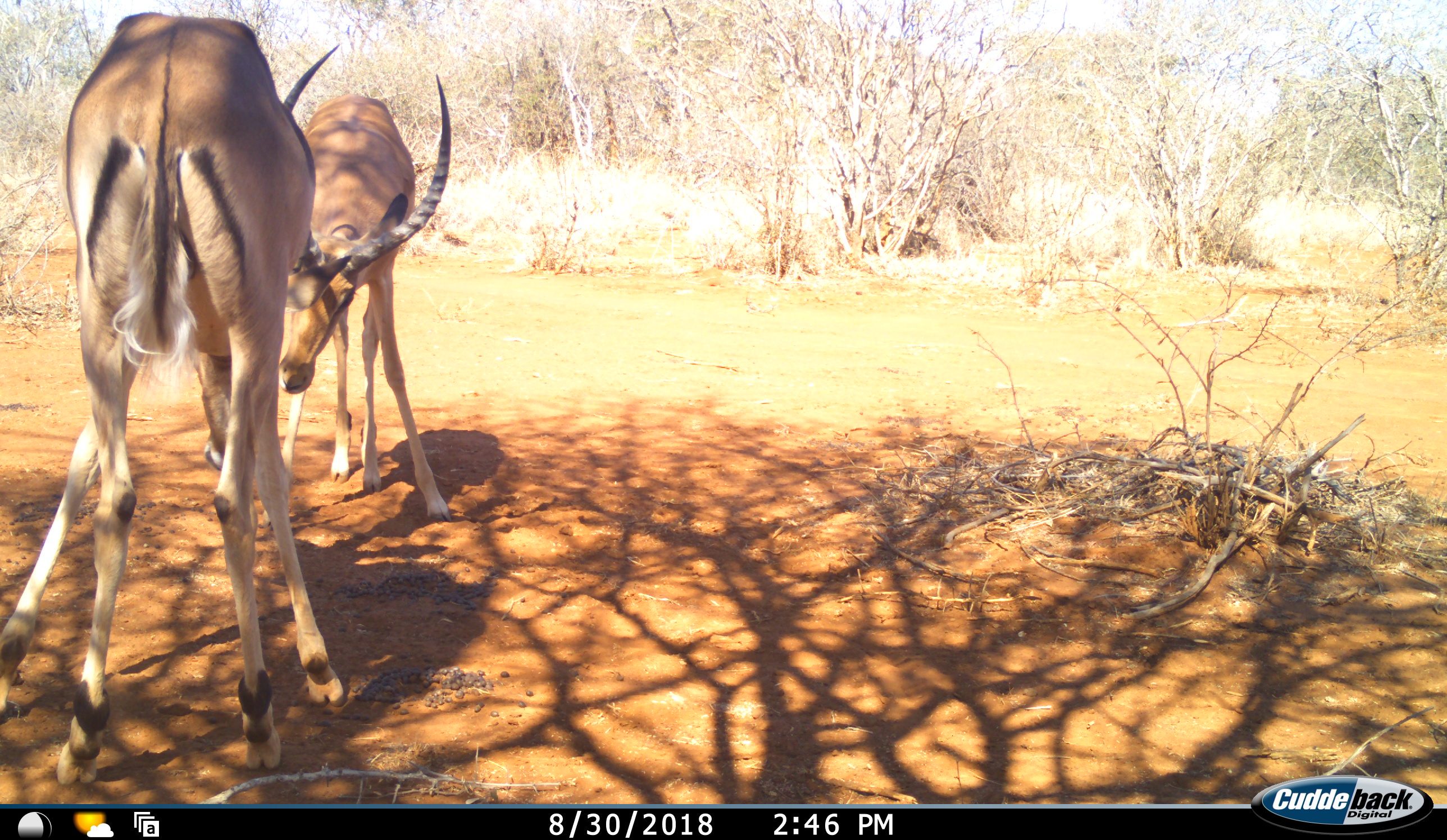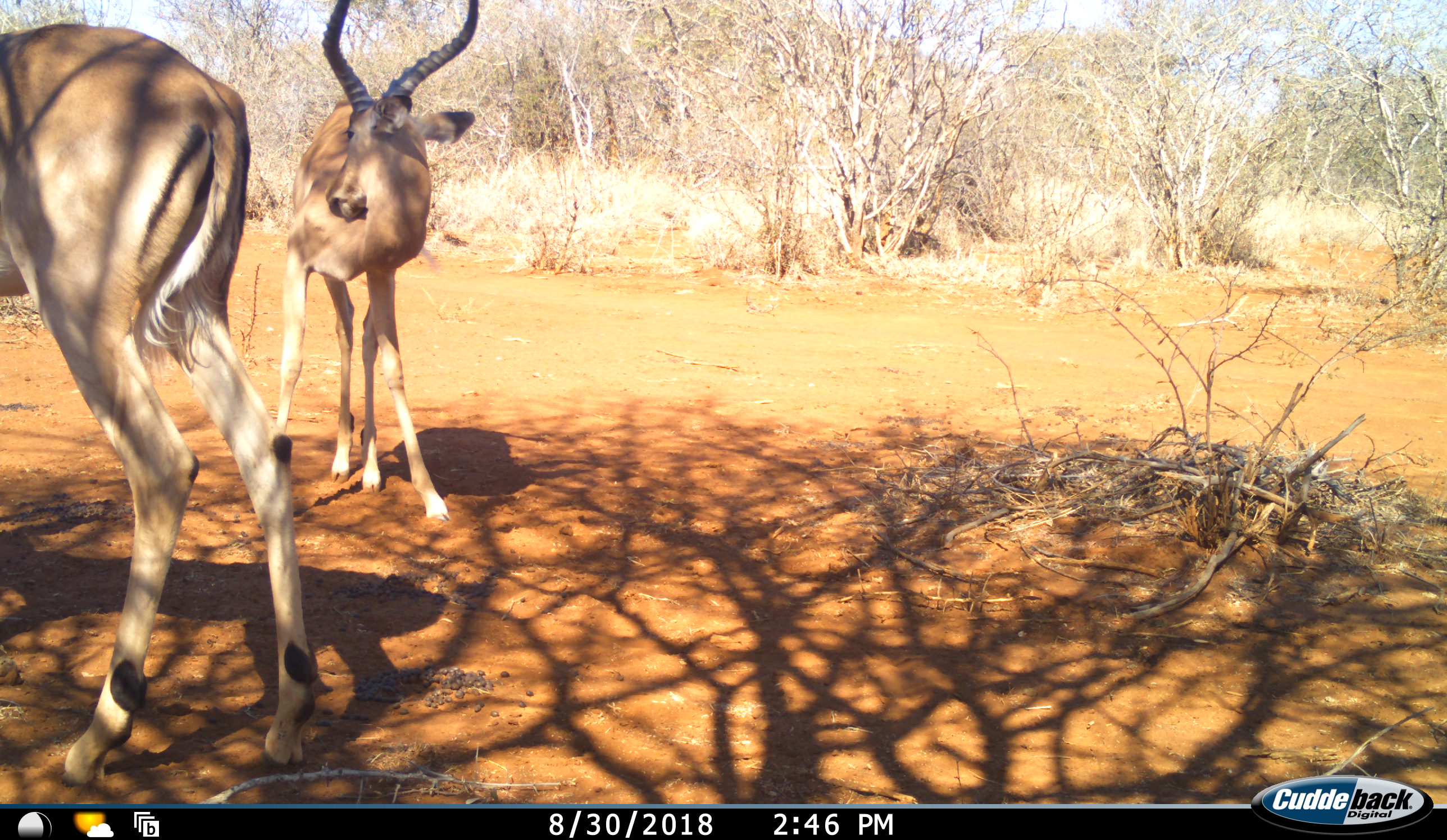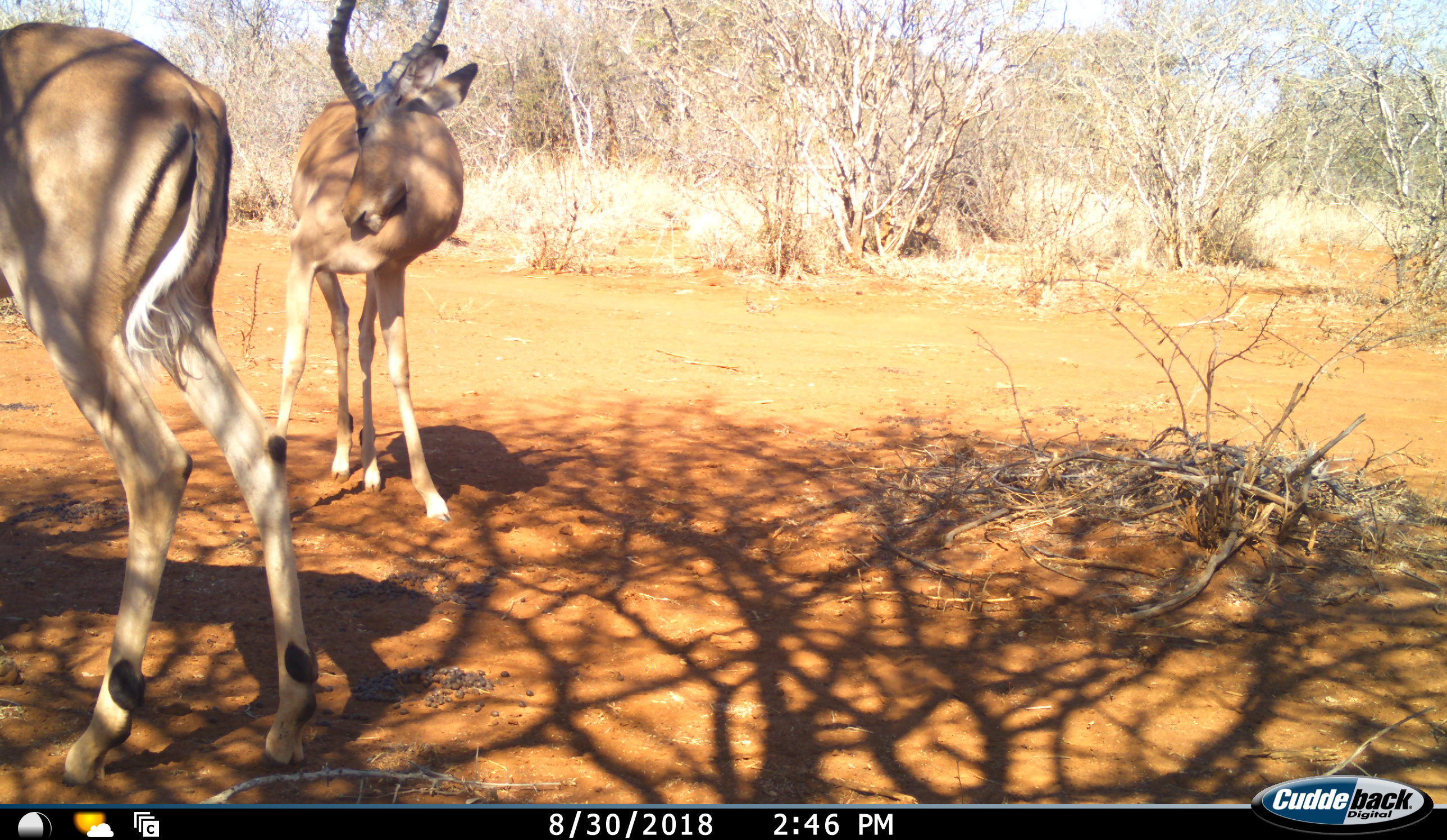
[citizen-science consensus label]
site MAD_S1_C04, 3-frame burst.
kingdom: Animalia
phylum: Chordata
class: Mammalia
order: Artiodactyla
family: Bovidae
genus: Aepyceros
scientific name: Aepyceros melampus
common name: impala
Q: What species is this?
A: Impala (Aepyceros melampus).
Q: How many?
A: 2.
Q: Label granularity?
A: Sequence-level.